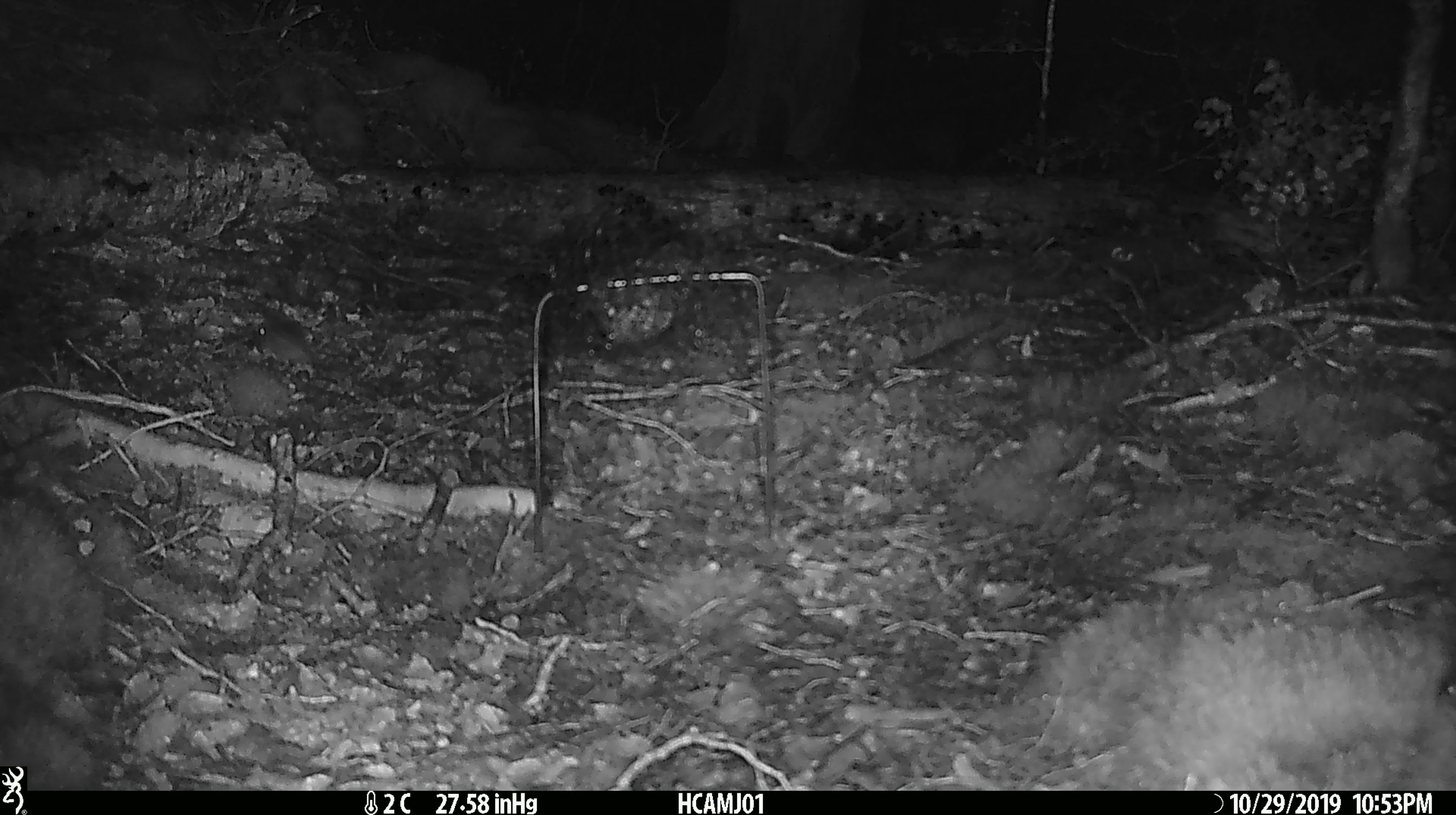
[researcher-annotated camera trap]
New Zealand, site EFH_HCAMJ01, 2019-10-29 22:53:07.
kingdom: Animalia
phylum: Chordata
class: Mammalia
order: Rodentia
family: Muridae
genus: Mus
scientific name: Mus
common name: mouse